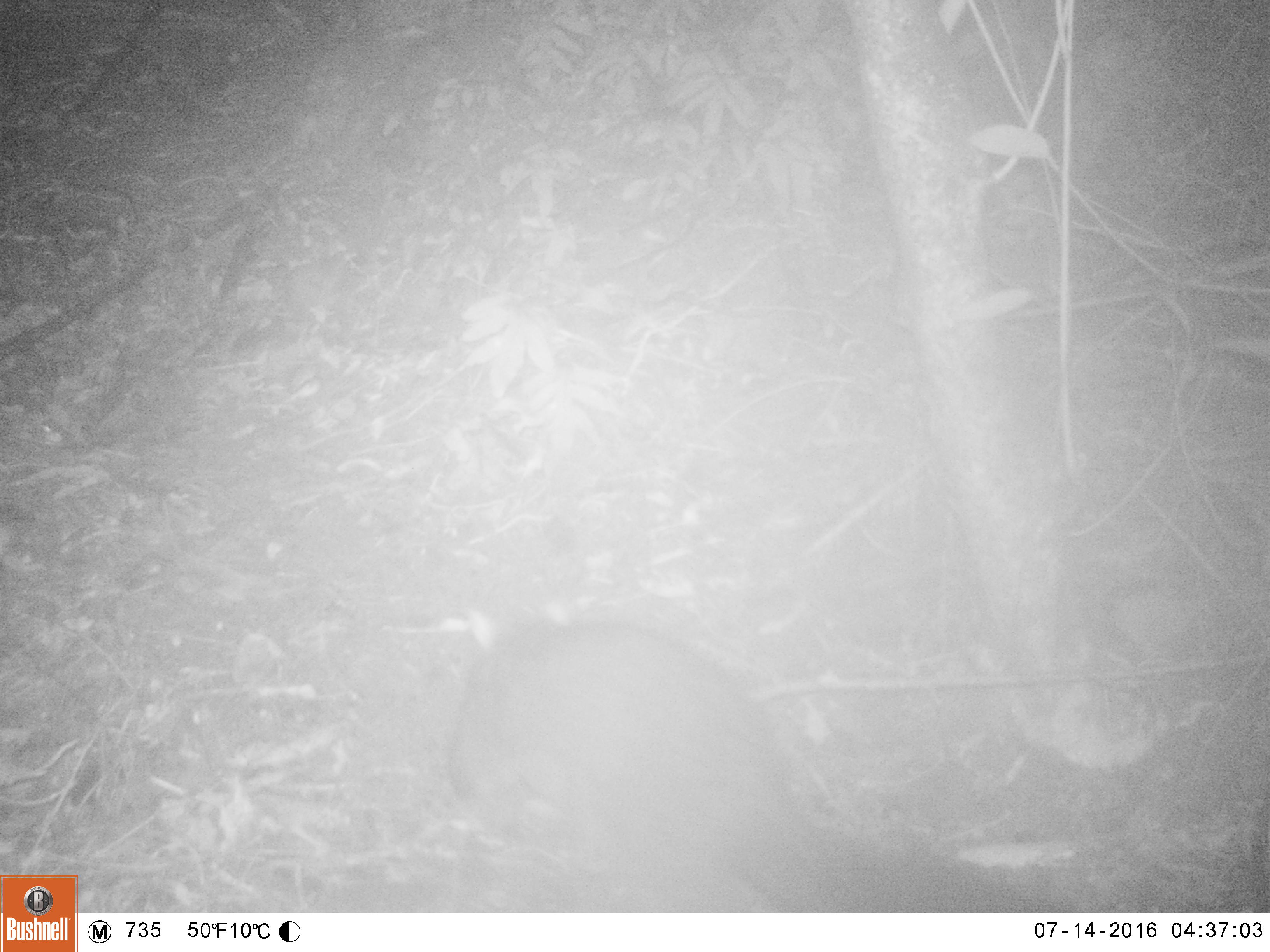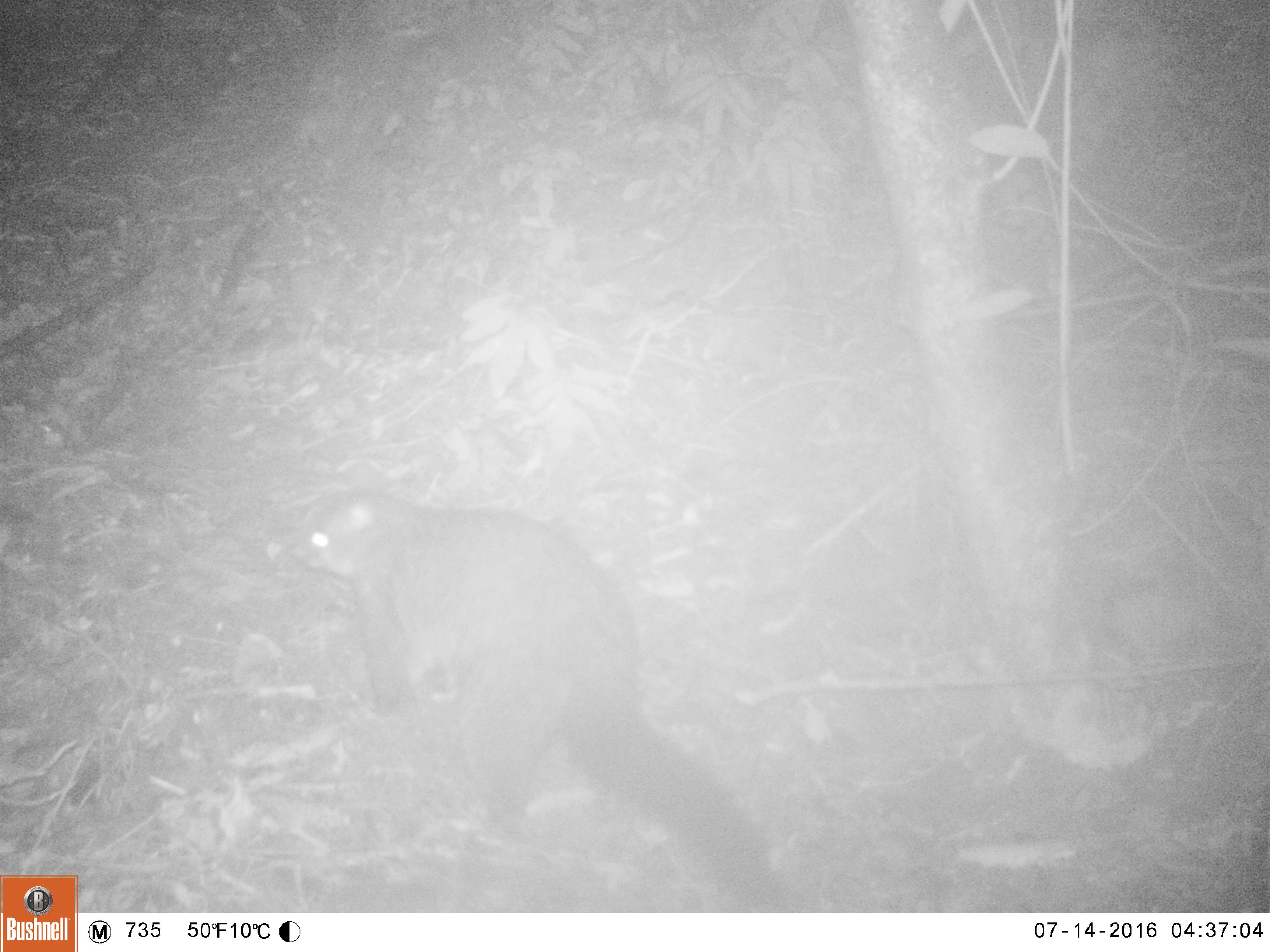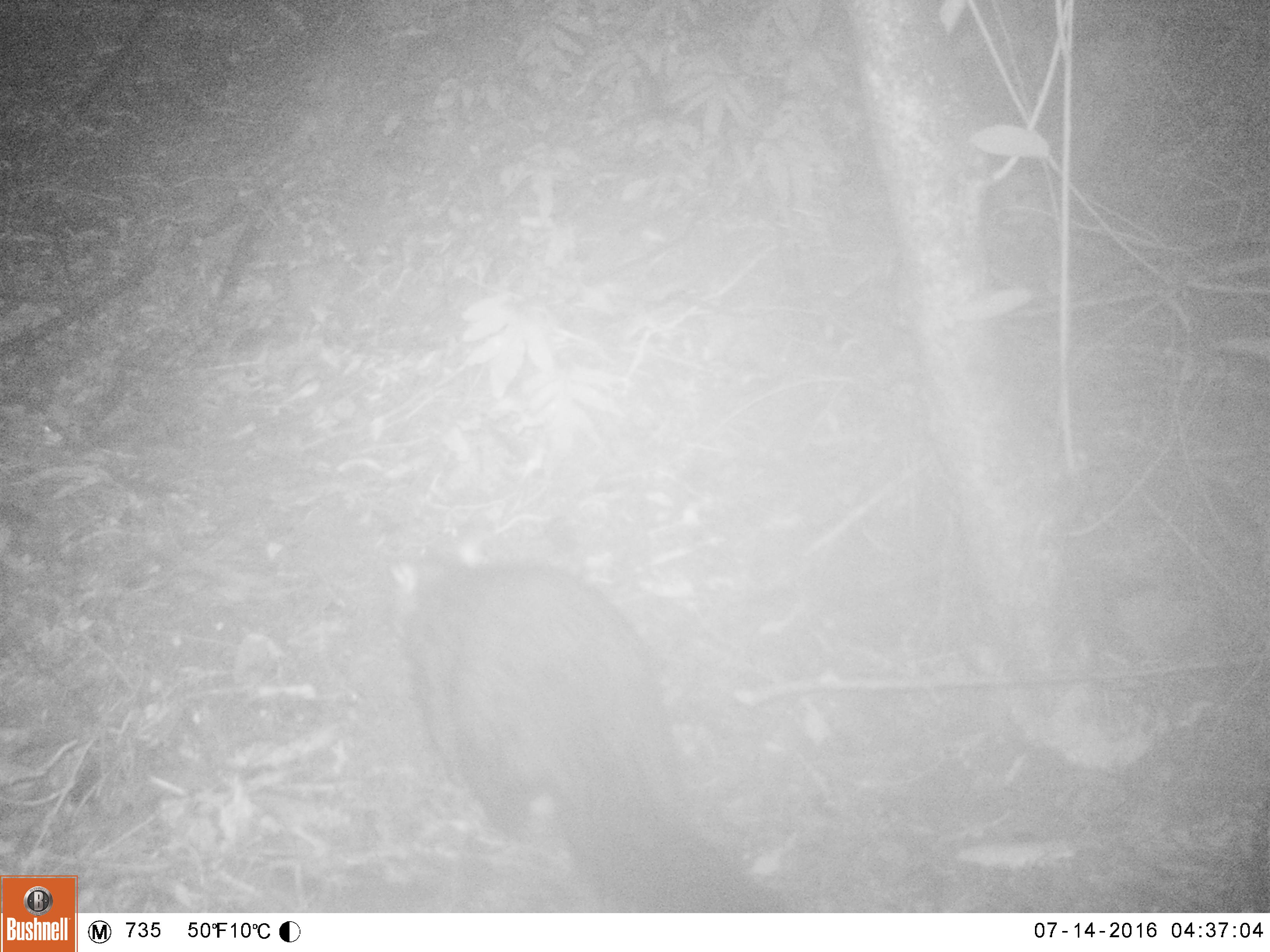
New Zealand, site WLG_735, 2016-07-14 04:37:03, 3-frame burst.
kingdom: Animalia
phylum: Chordata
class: Mammalia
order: Diprotodontia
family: Phalangeridae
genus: Trichosurus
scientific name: Trichosurus vulpecula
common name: common brushtail possum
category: possum